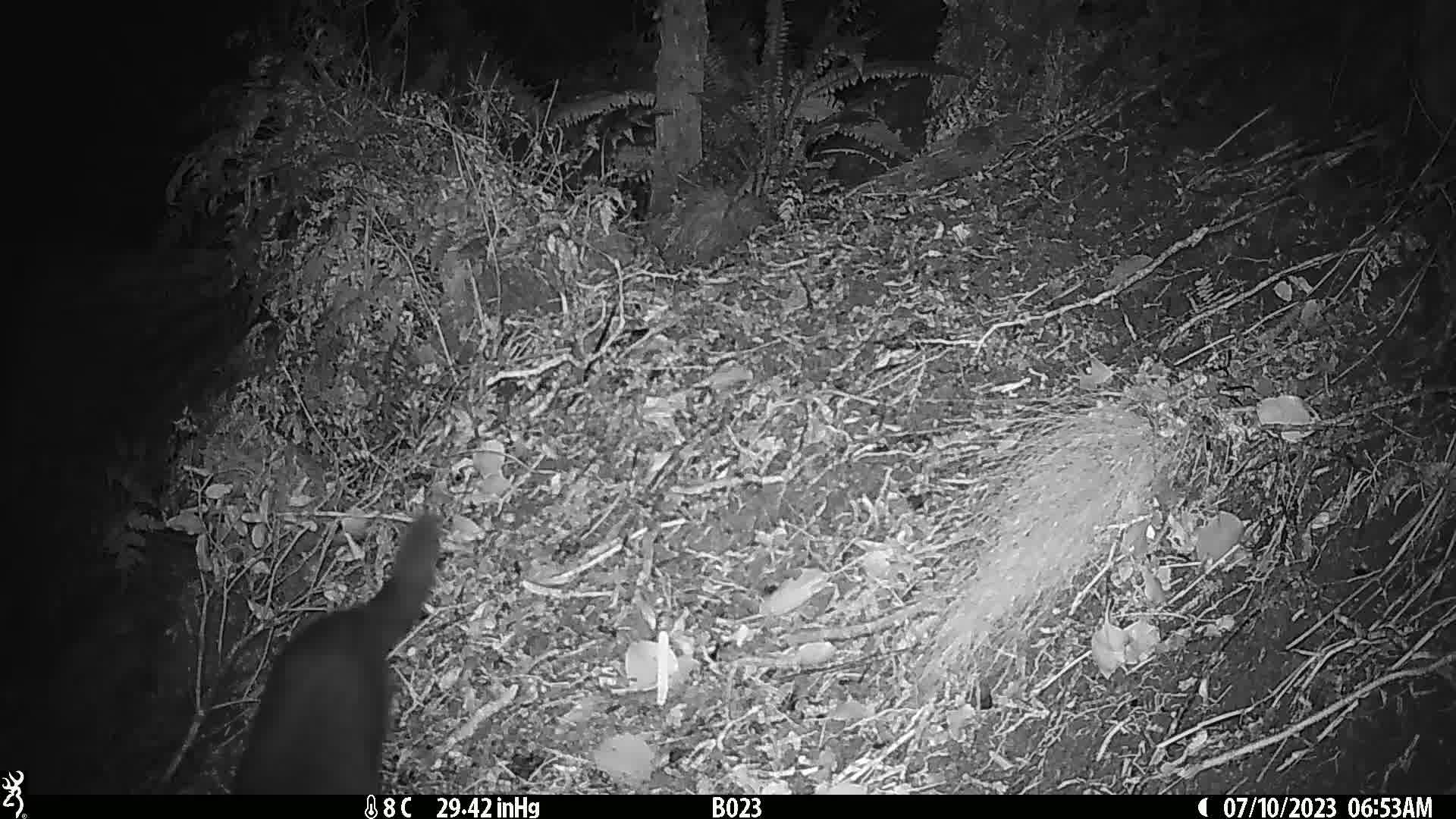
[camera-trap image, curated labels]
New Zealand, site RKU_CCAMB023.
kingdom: Animalia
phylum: Chordata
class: Mammalia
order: Carnivora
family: Felidae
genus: Felis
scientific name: Felis catus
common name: domestic cat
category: cat